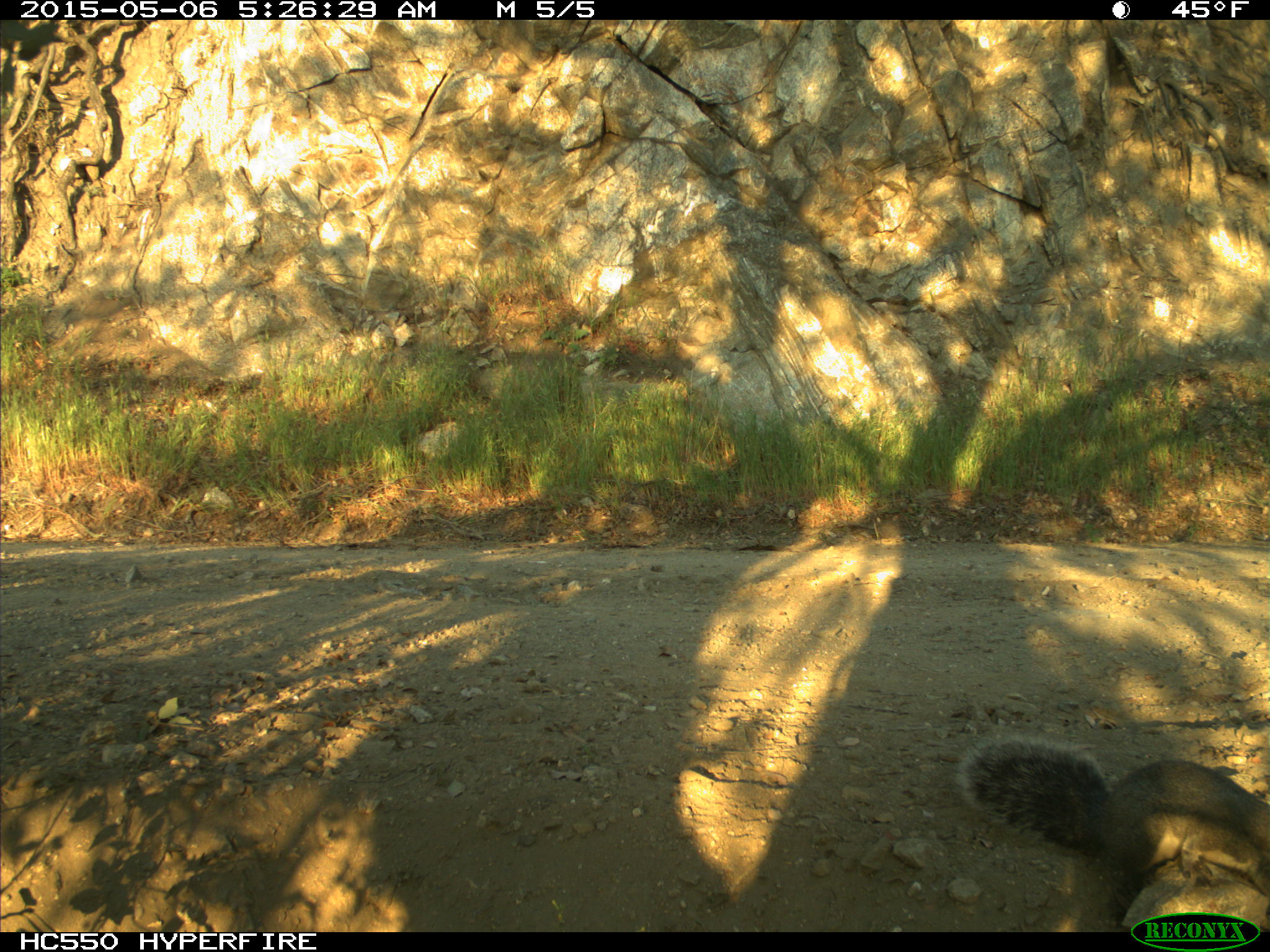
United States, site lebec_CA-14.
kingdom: Animalia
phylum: Chordata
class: Mammalia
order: Rodentia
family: Sciuridae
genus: Sciurus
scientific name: Sciurus carolinensis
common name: eastern gray squirrel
Sciurus carolinensis (eastern gray squirrel).